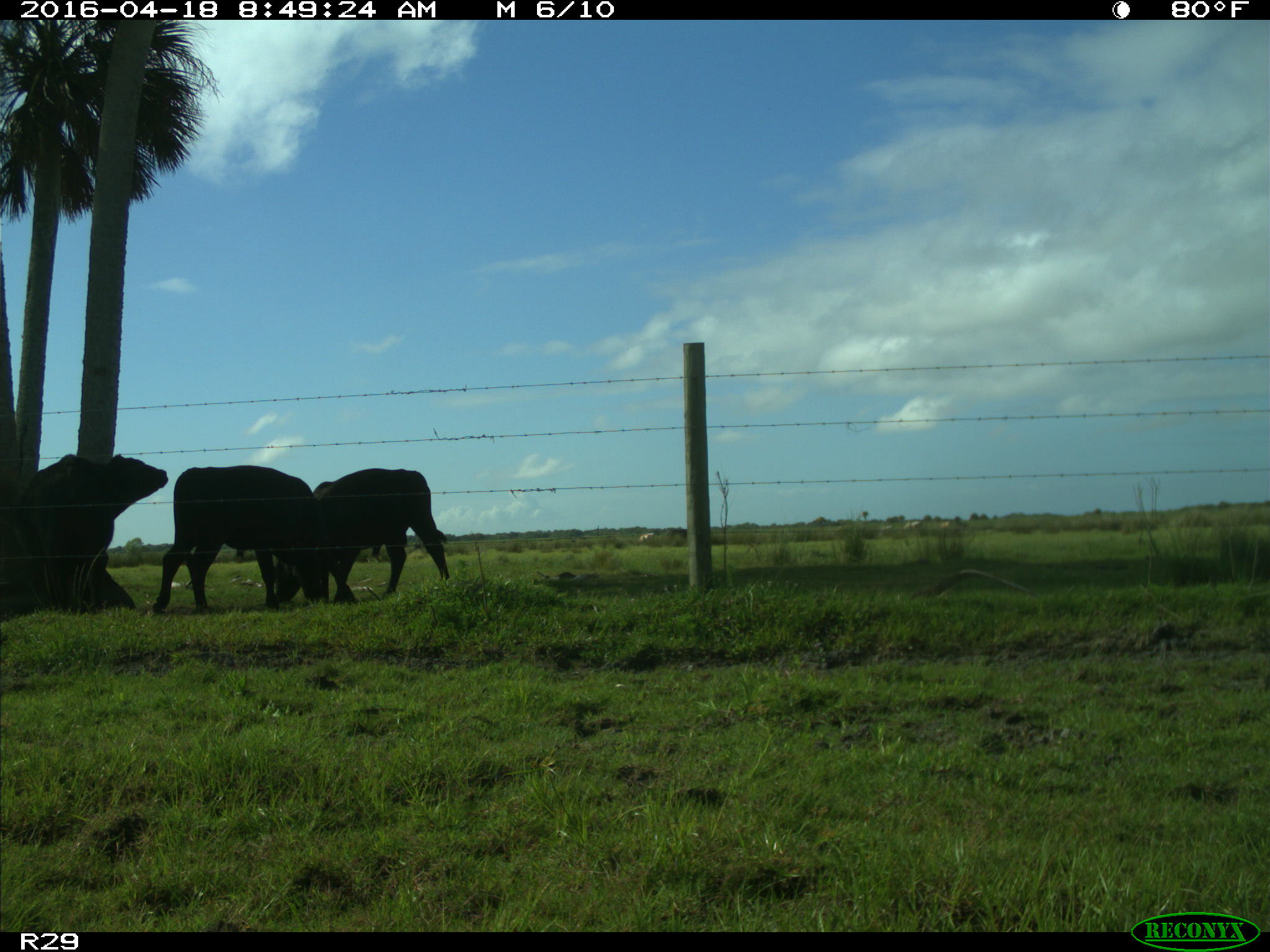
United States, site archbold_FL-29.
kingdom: Animalia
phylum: Chordata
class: Mammalia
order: Artiodactyla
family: Bovidae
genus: Bos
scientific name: Bos taurus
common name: domestic cow